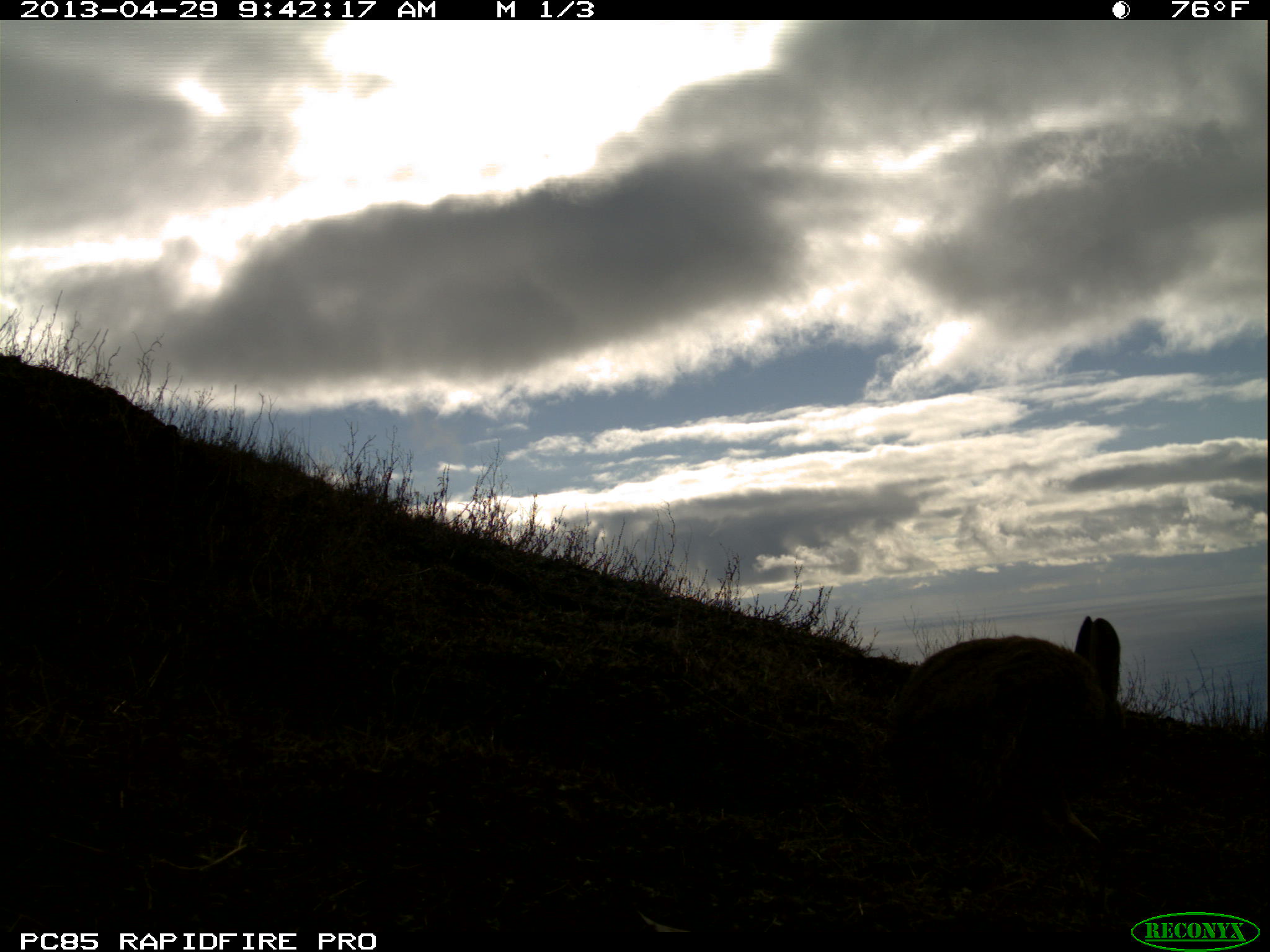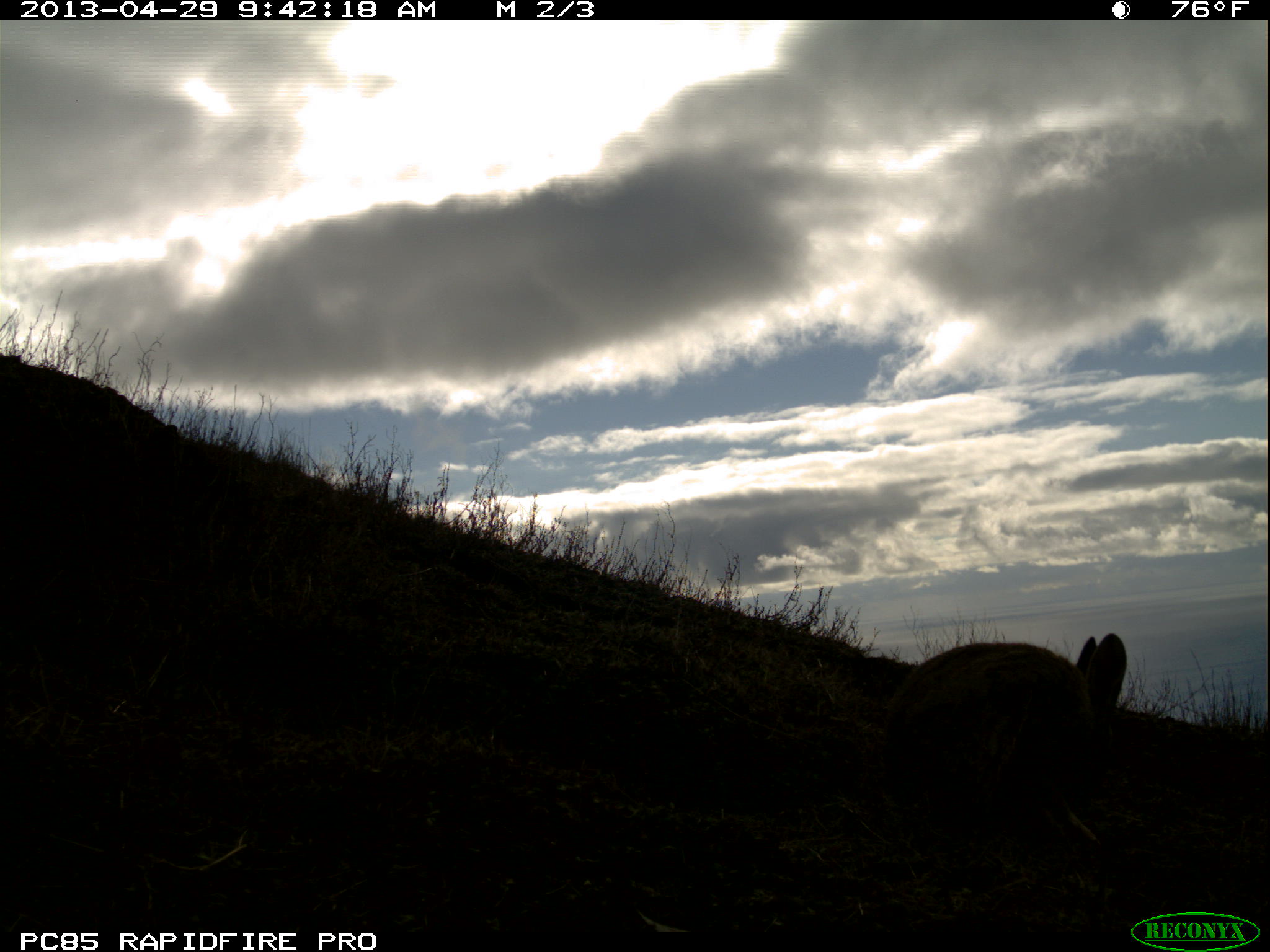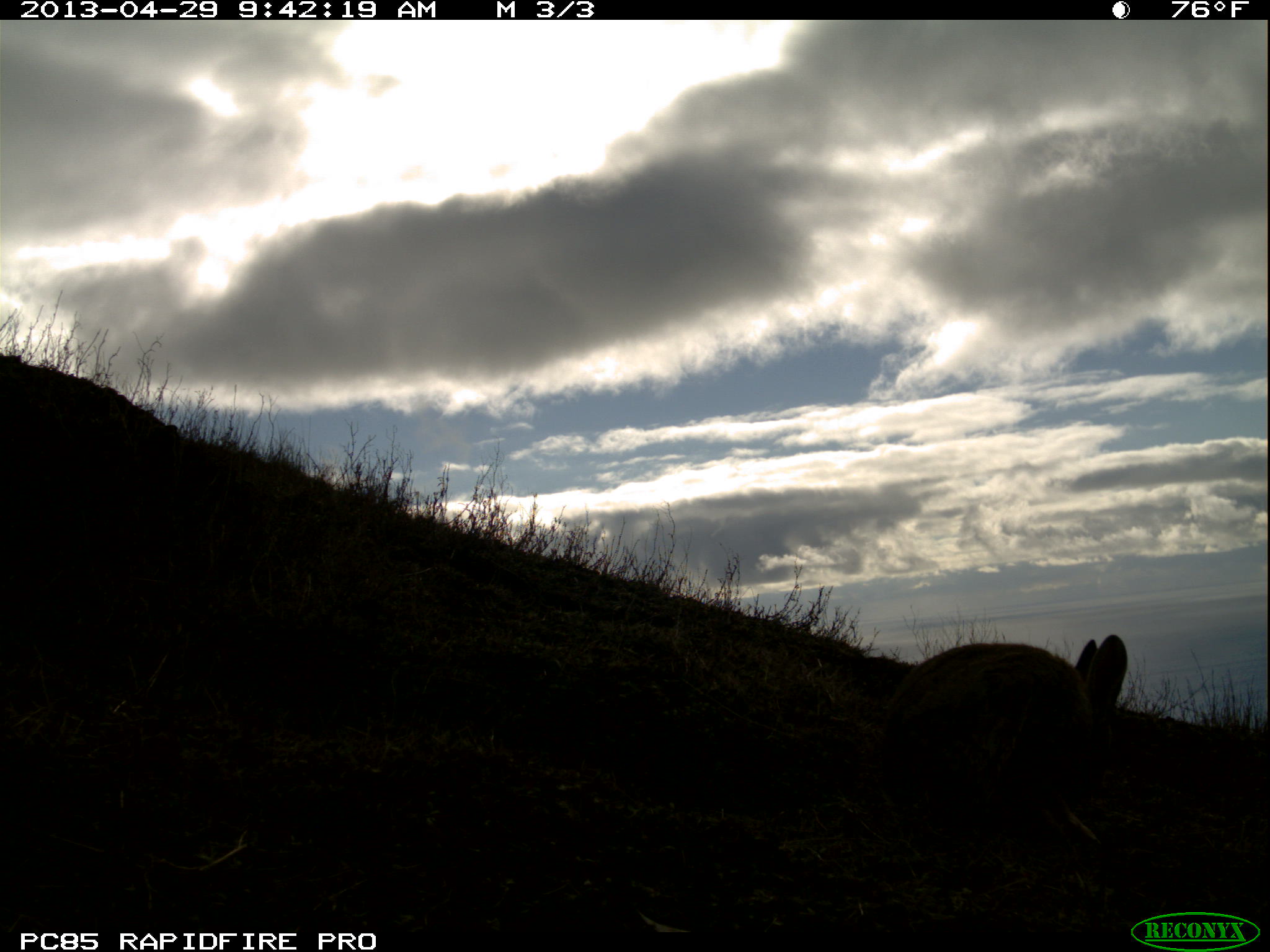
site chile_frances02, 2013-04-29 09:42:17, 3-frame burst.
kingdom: Animalia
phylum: Chordata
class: Mammalia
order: Lagomorpha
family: Leporidae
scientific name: Leporidae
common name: rabbits and hares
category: rabbit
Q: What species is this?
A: Rabbit (rabbits and hares) (Leporidae).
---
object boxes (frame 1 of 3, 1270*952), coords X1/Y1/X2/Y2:
rabbit: 876/618/1130/854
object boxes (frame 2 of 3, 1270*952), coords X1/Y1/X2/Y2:
rabbit: 874/632/1129/858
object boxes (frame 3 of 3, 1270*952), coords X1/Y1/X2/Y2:
rabbit: 871/632/1130/855